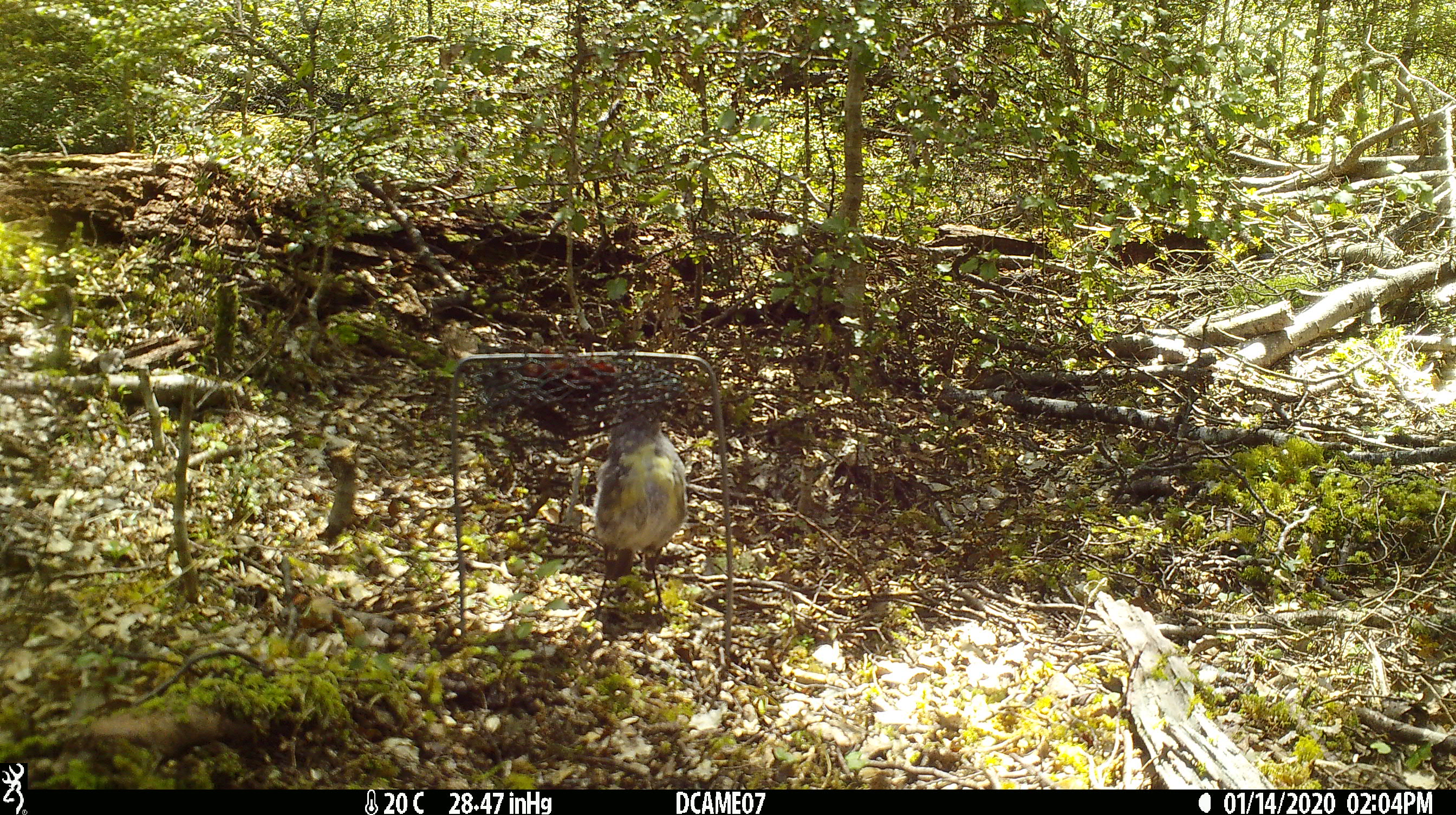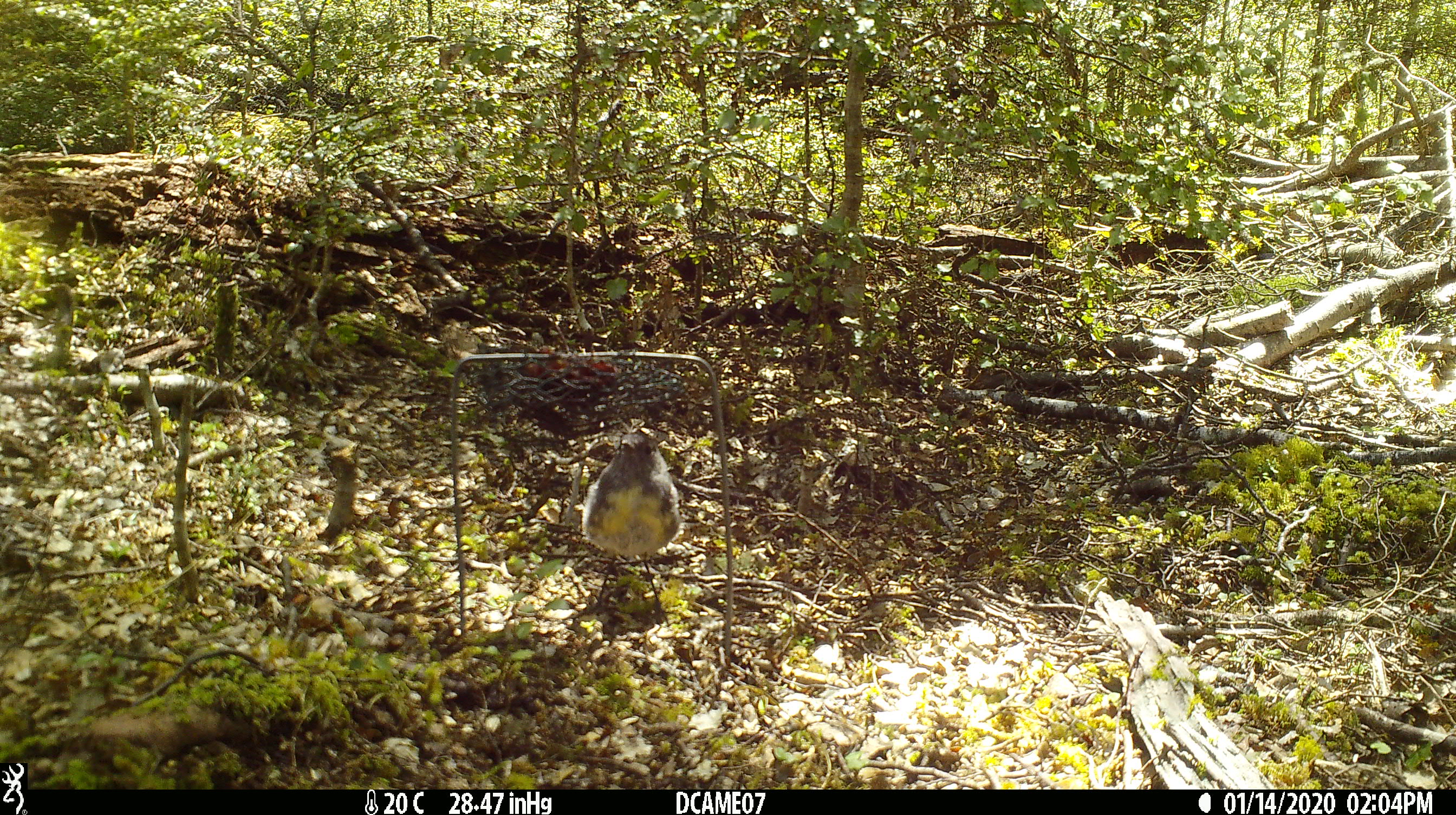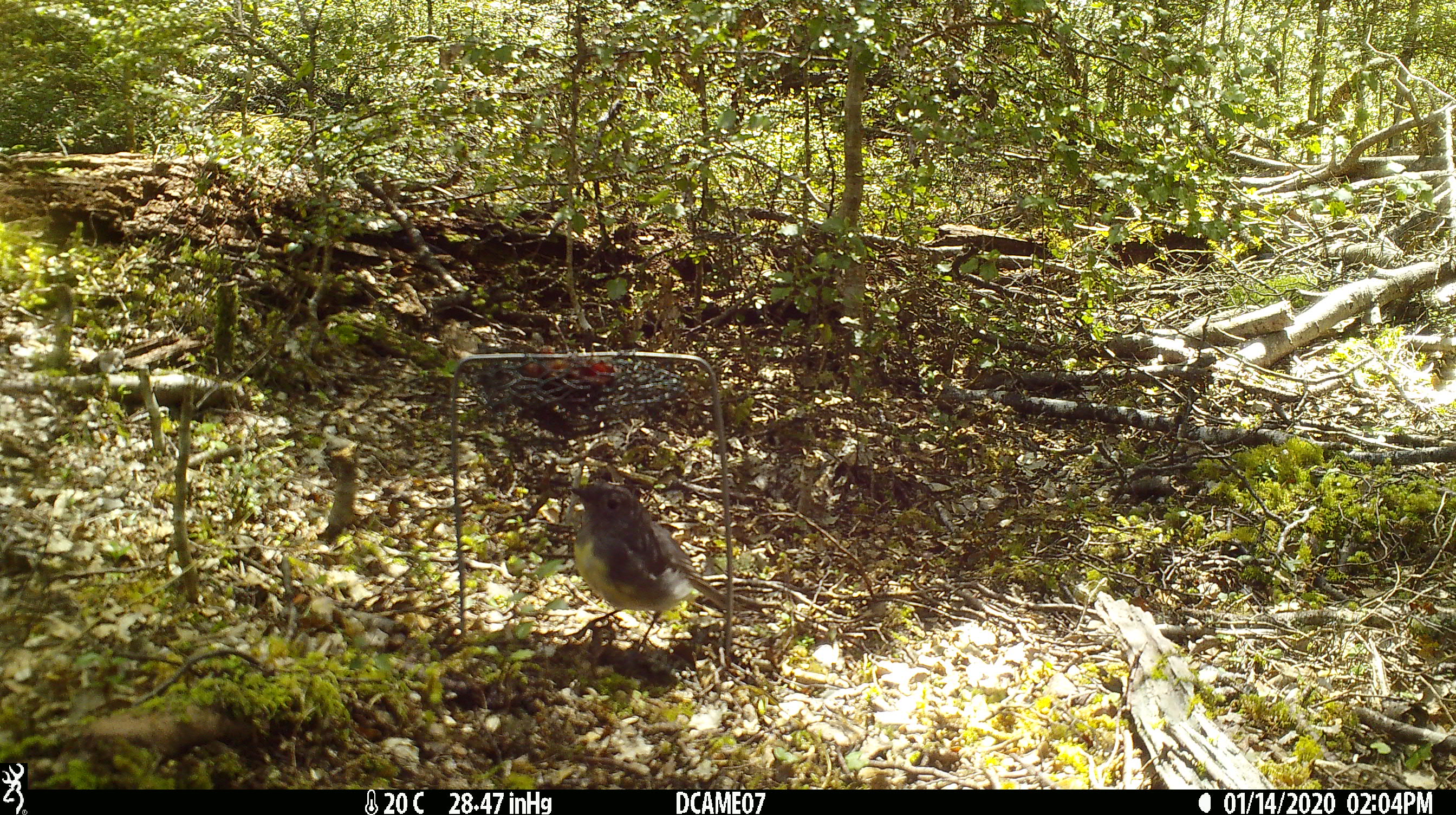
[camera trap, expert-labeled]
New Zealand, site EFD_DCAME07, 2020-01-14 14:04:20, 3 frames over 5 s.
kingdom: Animalia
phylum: Chordata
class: Aves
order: Passeriformes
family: Petroicidae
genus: Petroica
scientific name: Petroica australis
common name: new zealand robin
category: robin